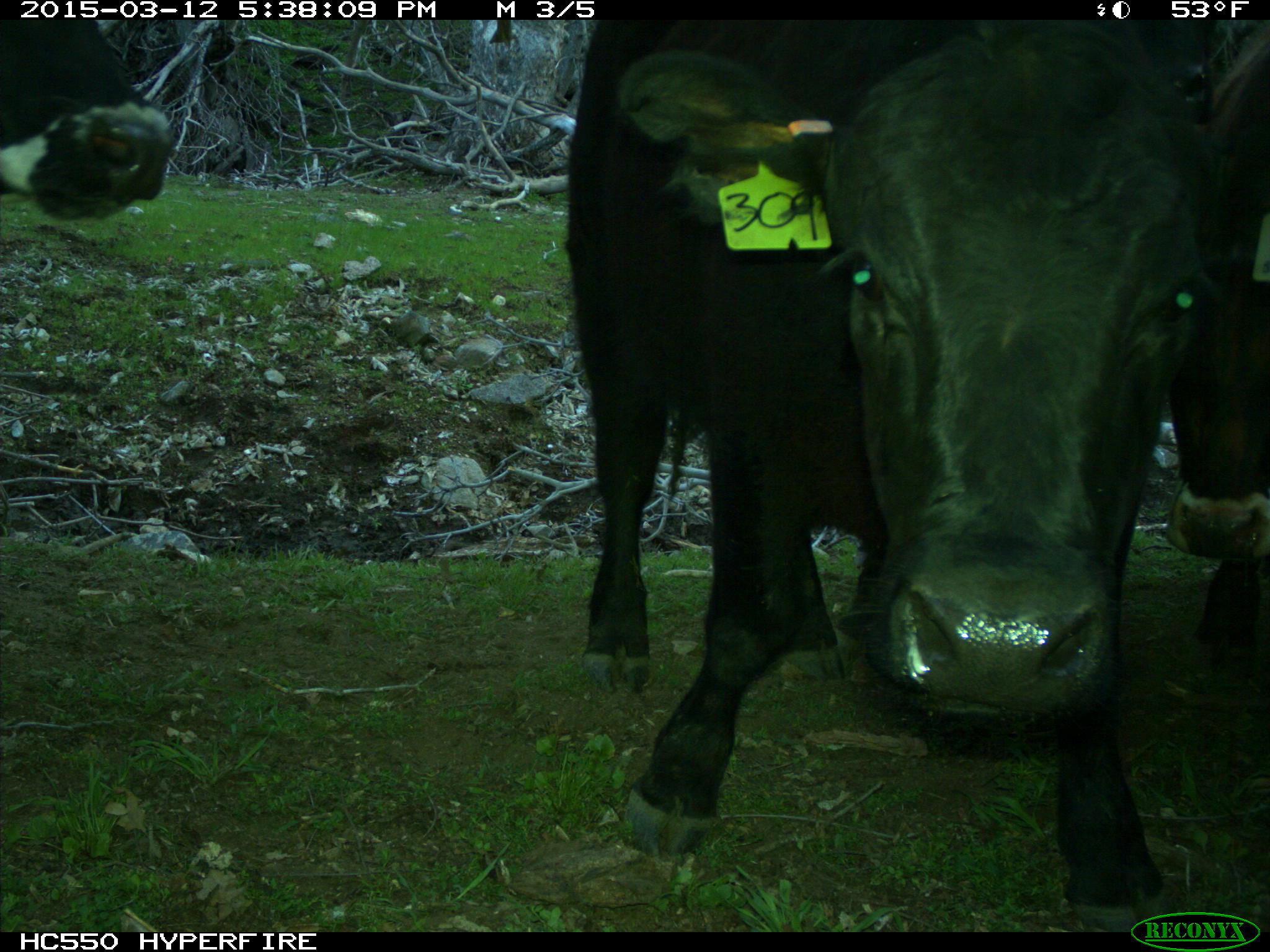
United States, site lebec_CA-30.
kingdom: Animalia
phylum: Chordata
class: Mammalia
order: Artiodactyla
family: Bovidae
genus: Bos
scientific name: Bos taurus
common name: domestic cow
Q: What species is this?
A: Bos taurus (domestic cow).